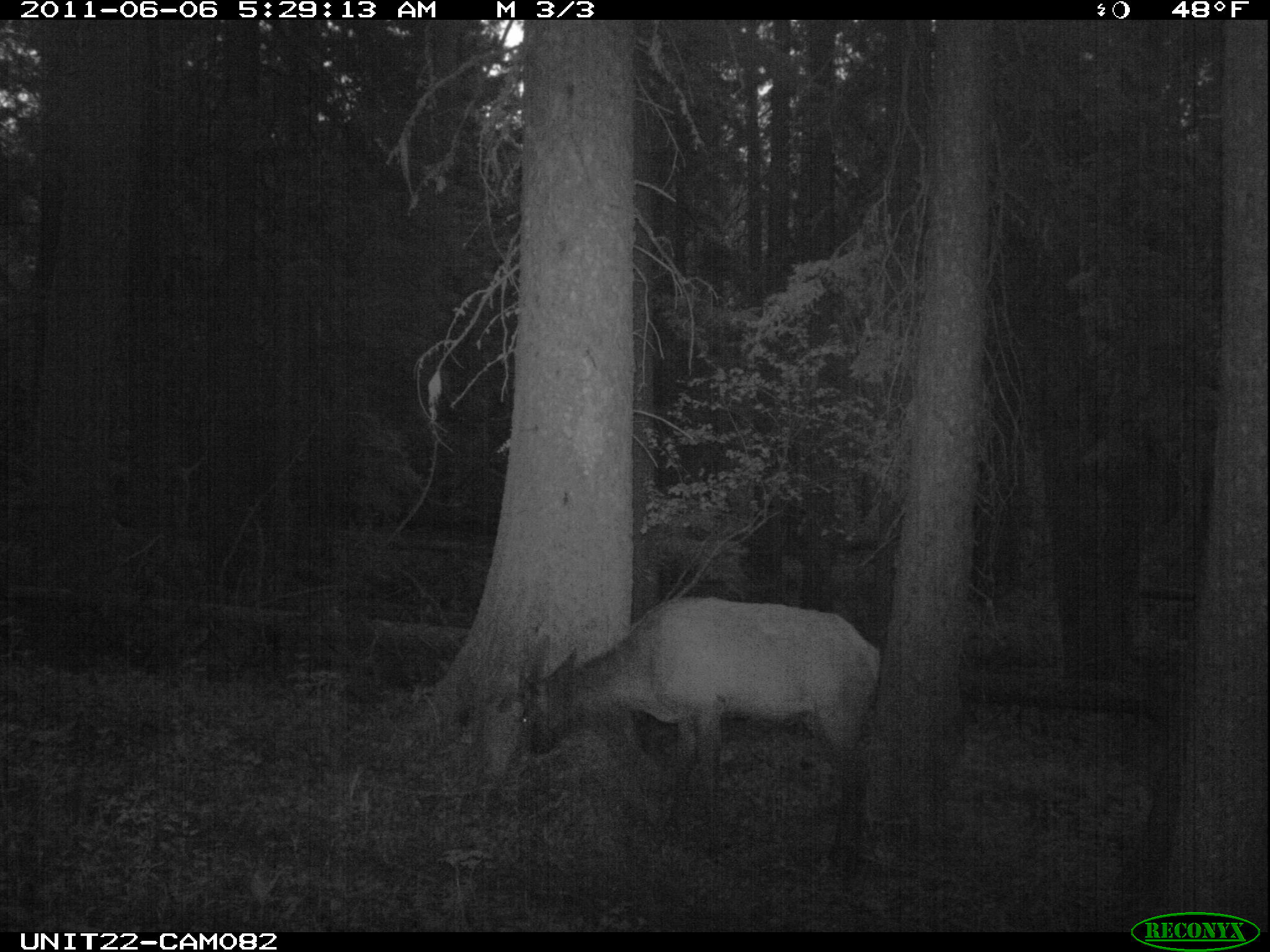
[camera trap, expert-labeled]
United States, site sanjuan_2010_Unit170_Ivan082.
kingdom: Animalia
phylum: Chordata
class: Mammalia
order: Artiodactyla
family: Cervidae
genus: Cervus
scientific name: Cervus elaphus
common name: red deer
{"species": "Cervus elaphus (red deer)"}